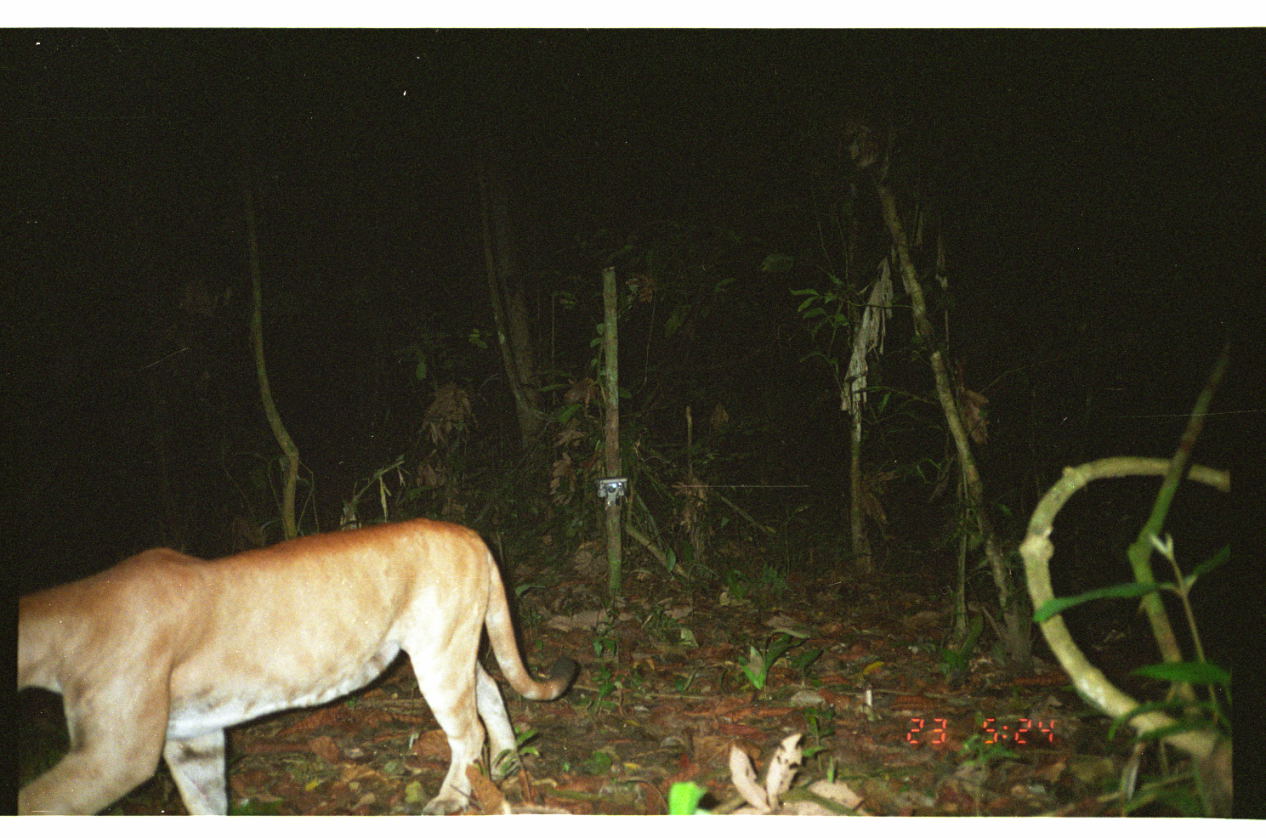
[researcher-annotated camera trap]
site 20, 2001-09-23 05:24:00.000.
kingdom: Animalia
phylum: Chordata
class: Mammalia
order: Carnivora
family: Felidae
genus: Puma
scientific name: Puma concolor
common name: mountain lion